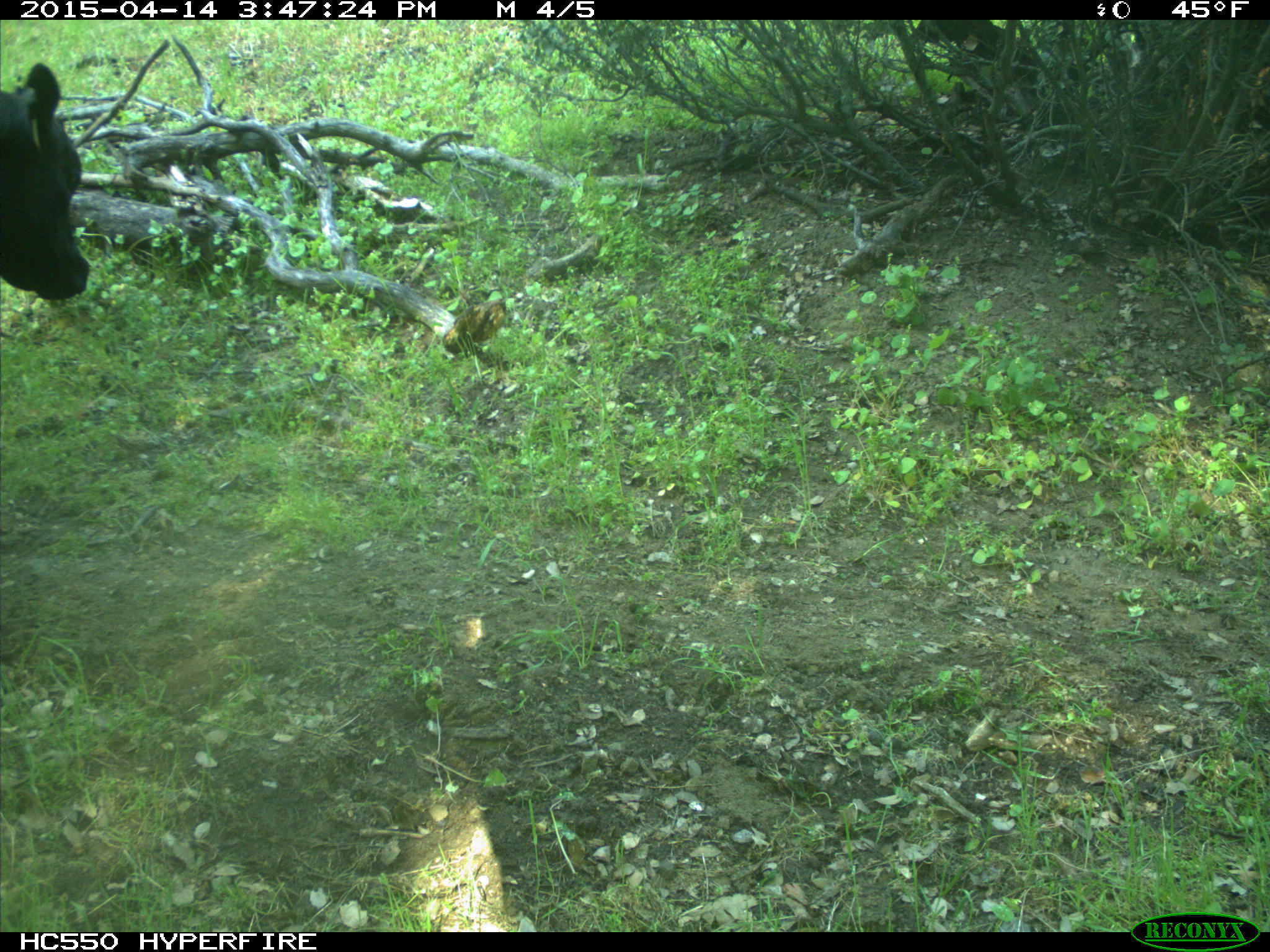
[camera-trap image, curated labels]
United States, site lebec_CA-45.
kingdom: Animalia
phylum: Chordata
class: Mammalia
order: Artiodactyla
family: Bovidae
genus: Bos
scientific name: Bos taurus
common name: domestic cow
Bos taurus (domestic cow).